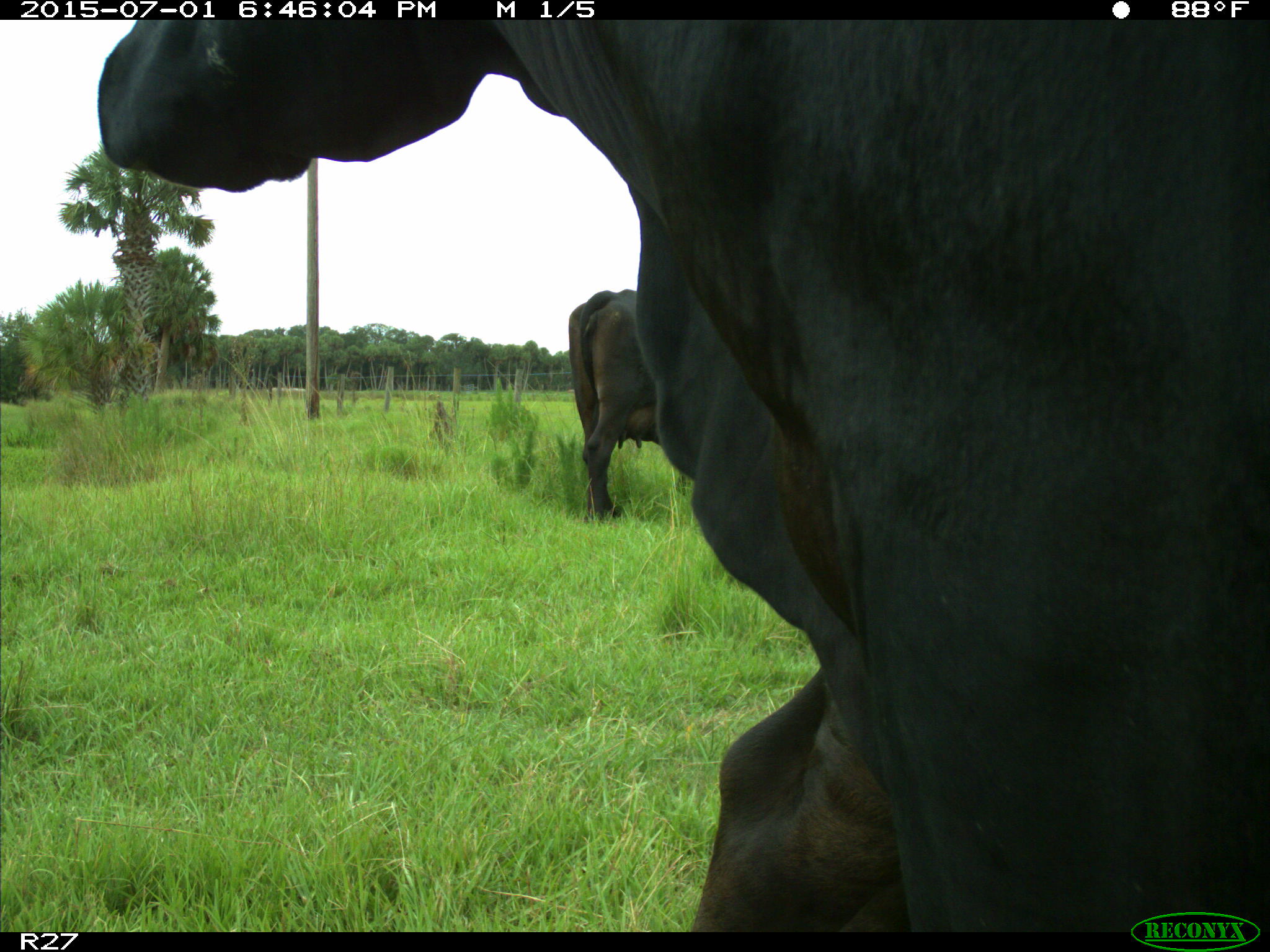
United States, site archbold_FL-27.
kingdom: Animalia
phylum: Chordata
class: Mammalia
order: Artiodactyla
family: Bovidae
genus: Bos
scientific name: Bos taurus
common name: domestic cow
Bos taurus (domestic cow).